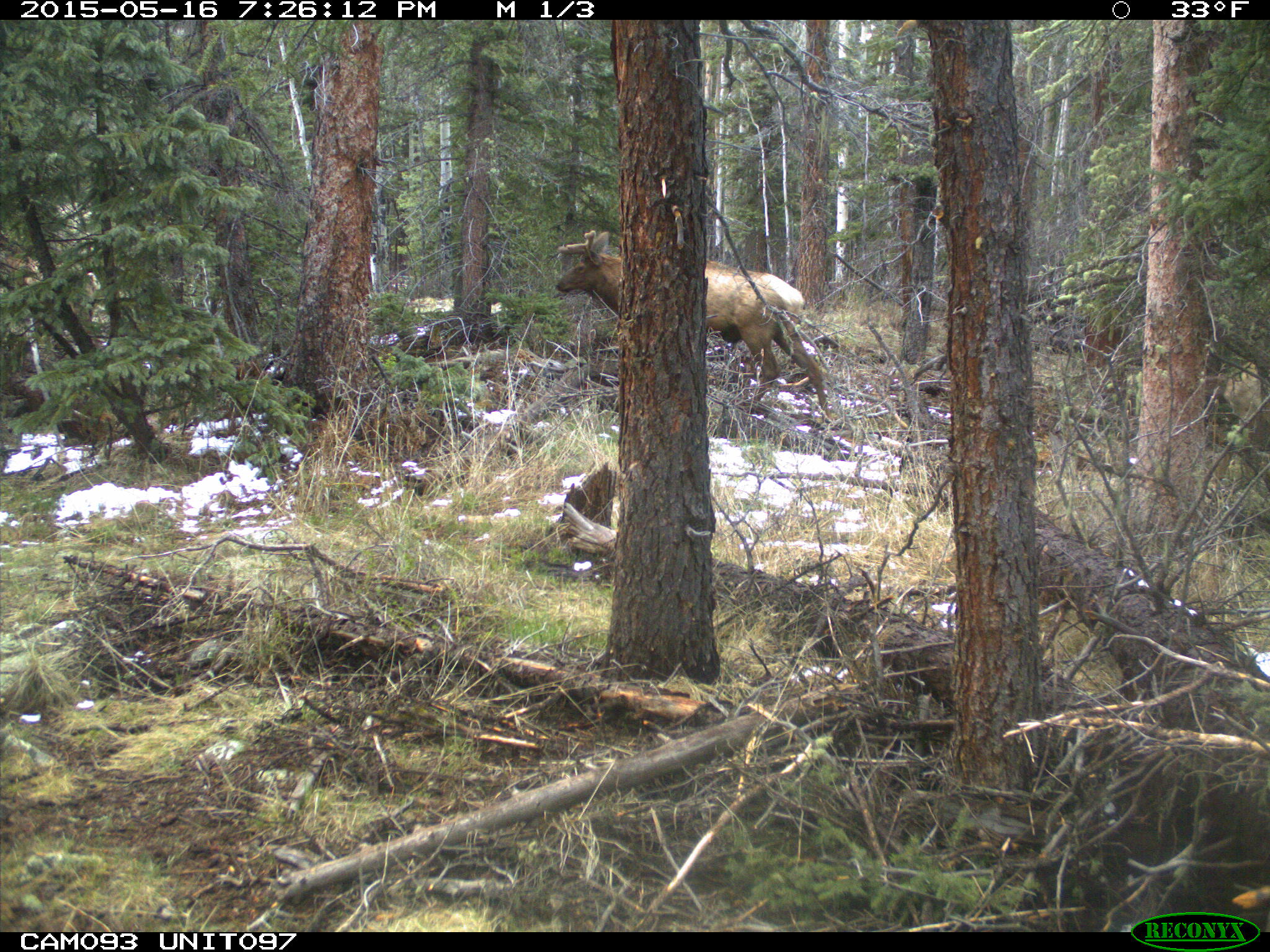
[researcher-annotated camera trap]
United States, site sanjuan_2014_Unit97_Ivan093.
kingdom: Animalia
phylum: Chordata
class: Mammalia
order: Artiodactyla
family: Cervidae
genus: Cervus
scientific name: Cervus elaphus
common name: red deer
Cervus elaphus (red deer).